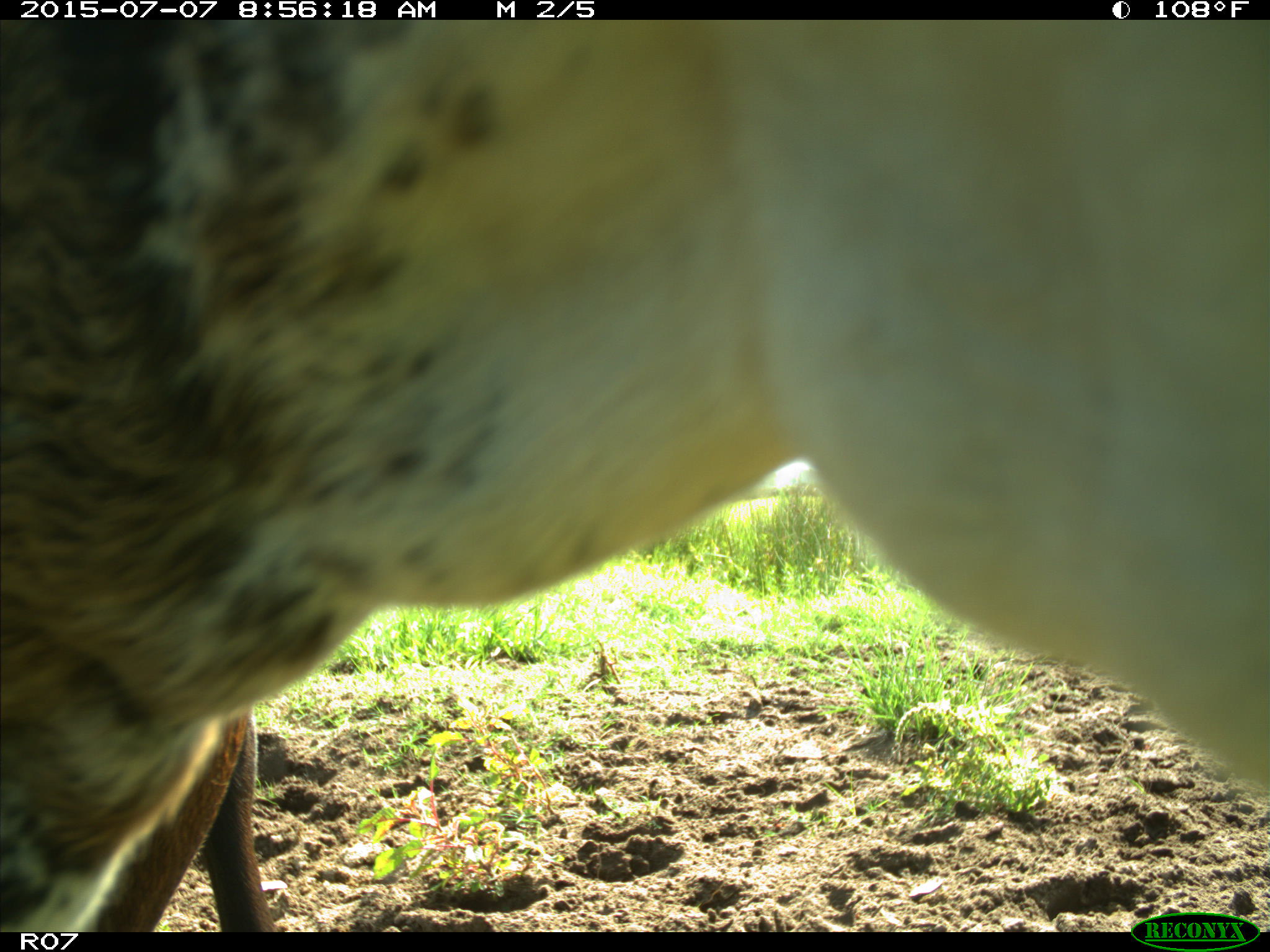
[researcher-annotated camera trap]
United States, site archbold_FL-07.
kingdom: Animalia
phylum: Chordata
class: Mammalia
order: Artiodactyla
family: Bovidae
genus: Bos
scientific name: Bos taurus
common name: domestic cow